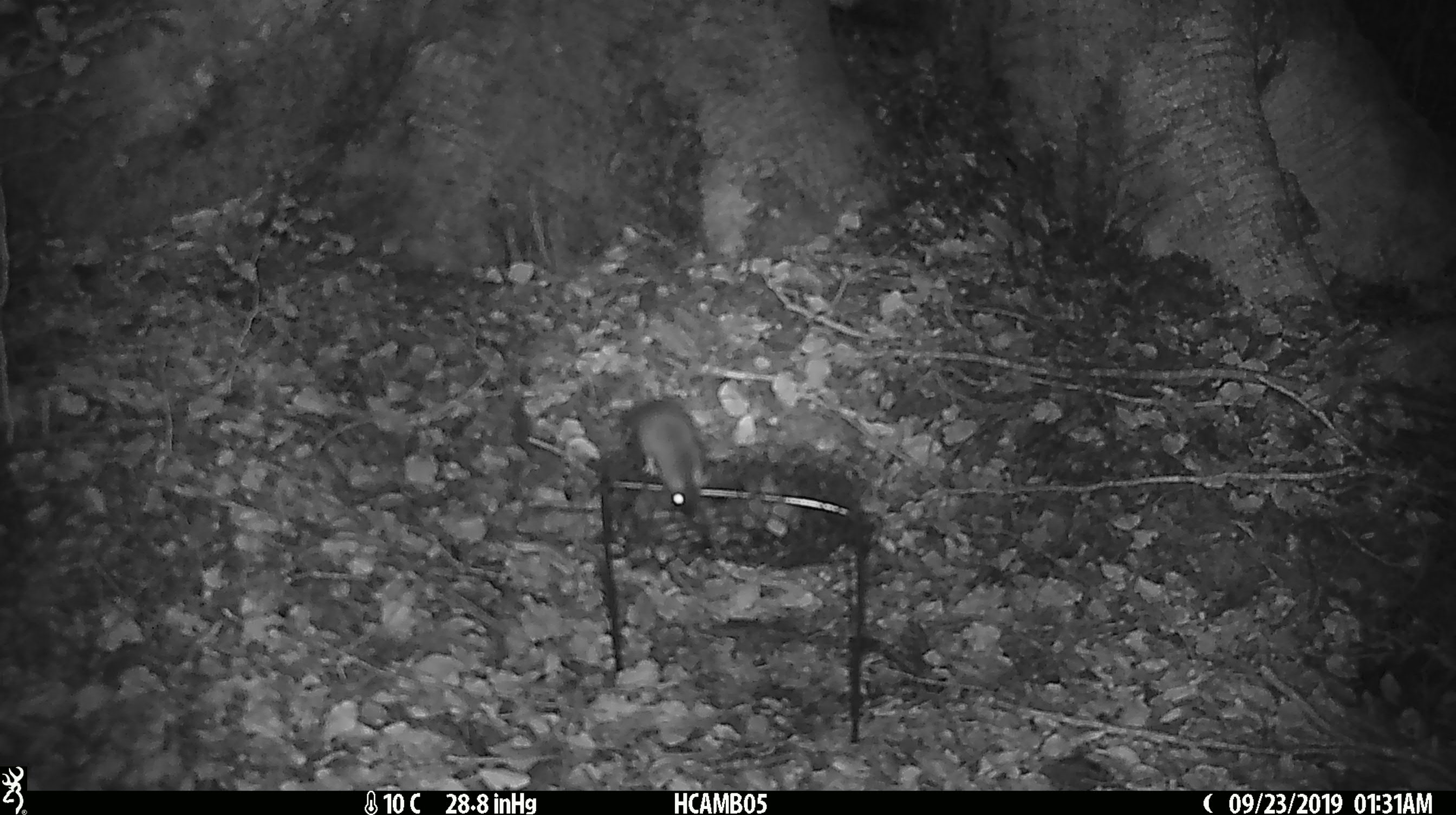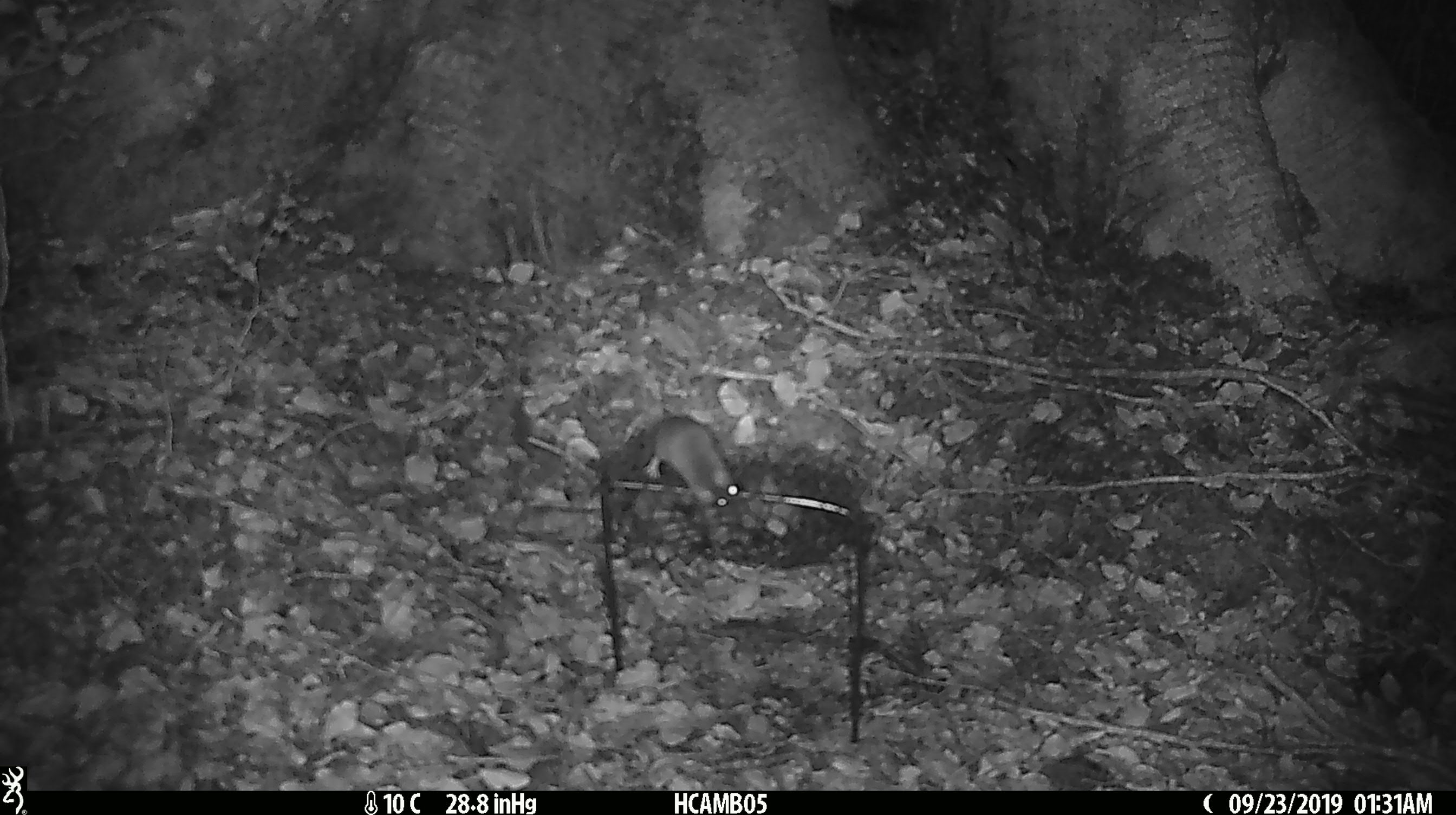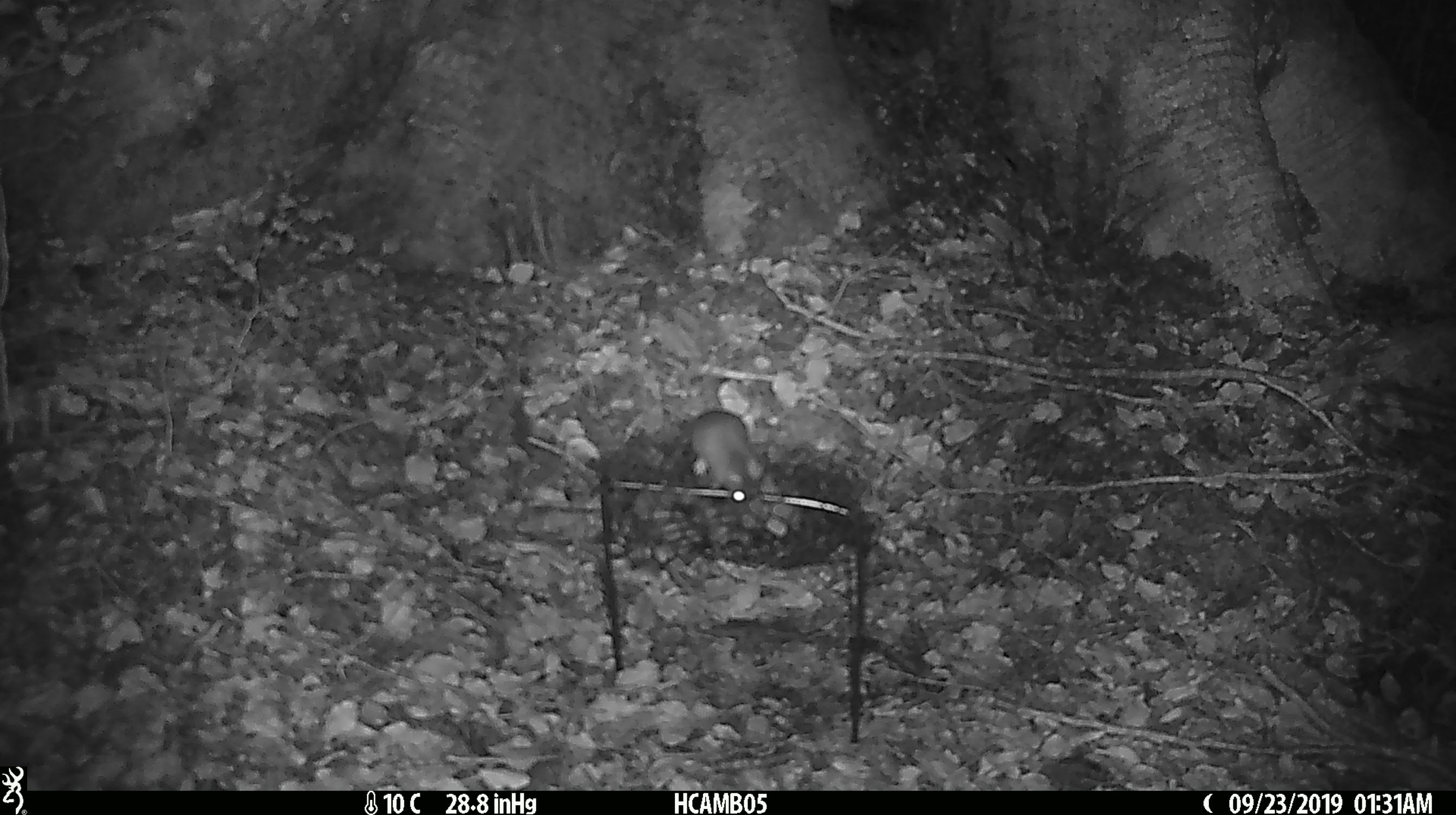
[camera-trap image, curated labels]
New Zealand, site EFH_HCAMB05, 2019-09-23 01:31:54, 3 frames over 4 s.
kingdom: Animalia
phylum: Chordata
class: Mammalia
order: Rodentia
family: Muridae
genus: Mus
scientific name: Mus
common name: mouse